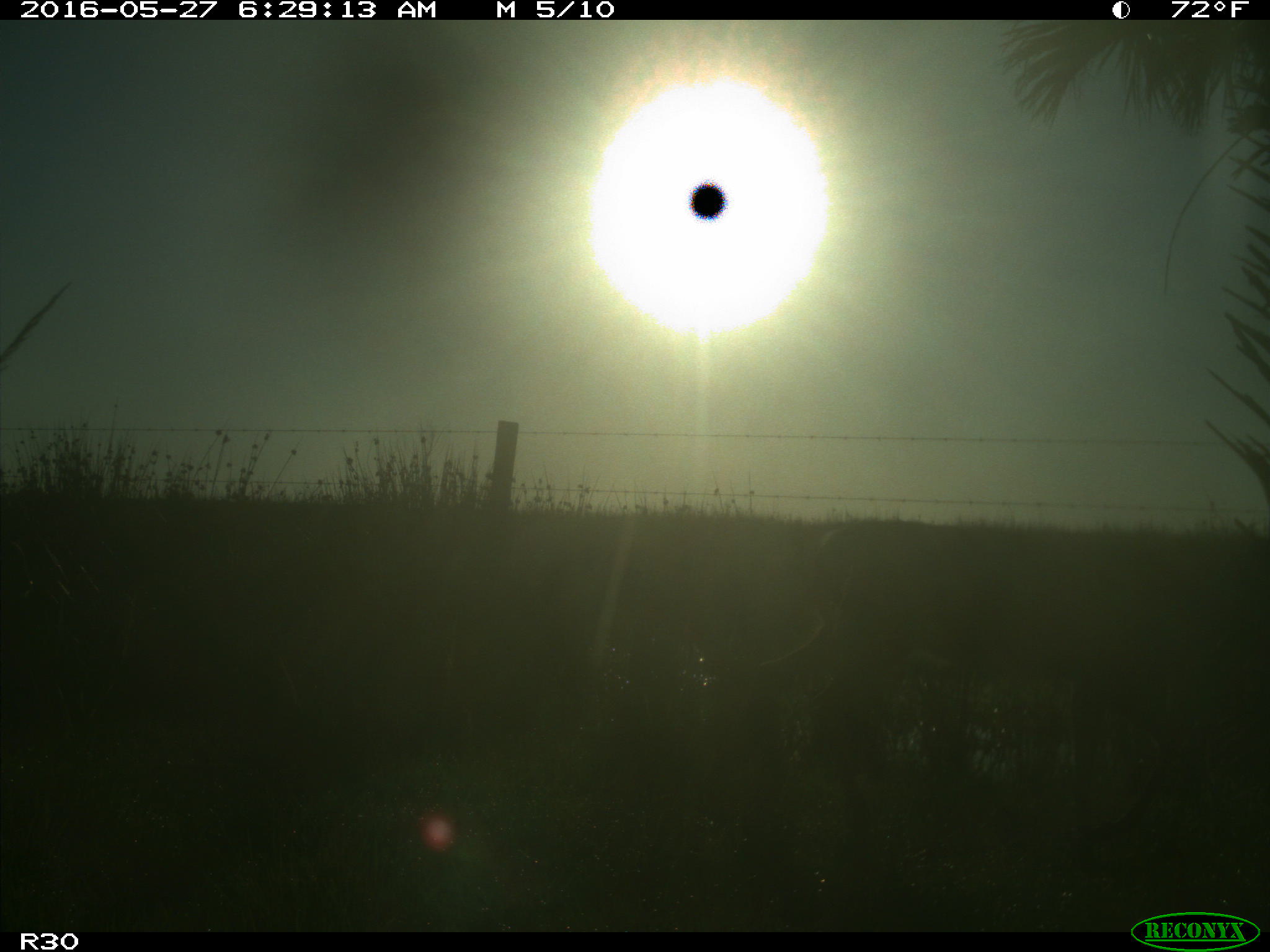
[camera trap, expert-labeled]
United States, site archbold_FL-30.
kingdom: Animalia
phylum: Chordata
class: Mammalia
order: Artiodactyla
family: Cervidae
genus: Odocoileus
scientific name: Odocoileus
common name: deer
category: unidentified deer